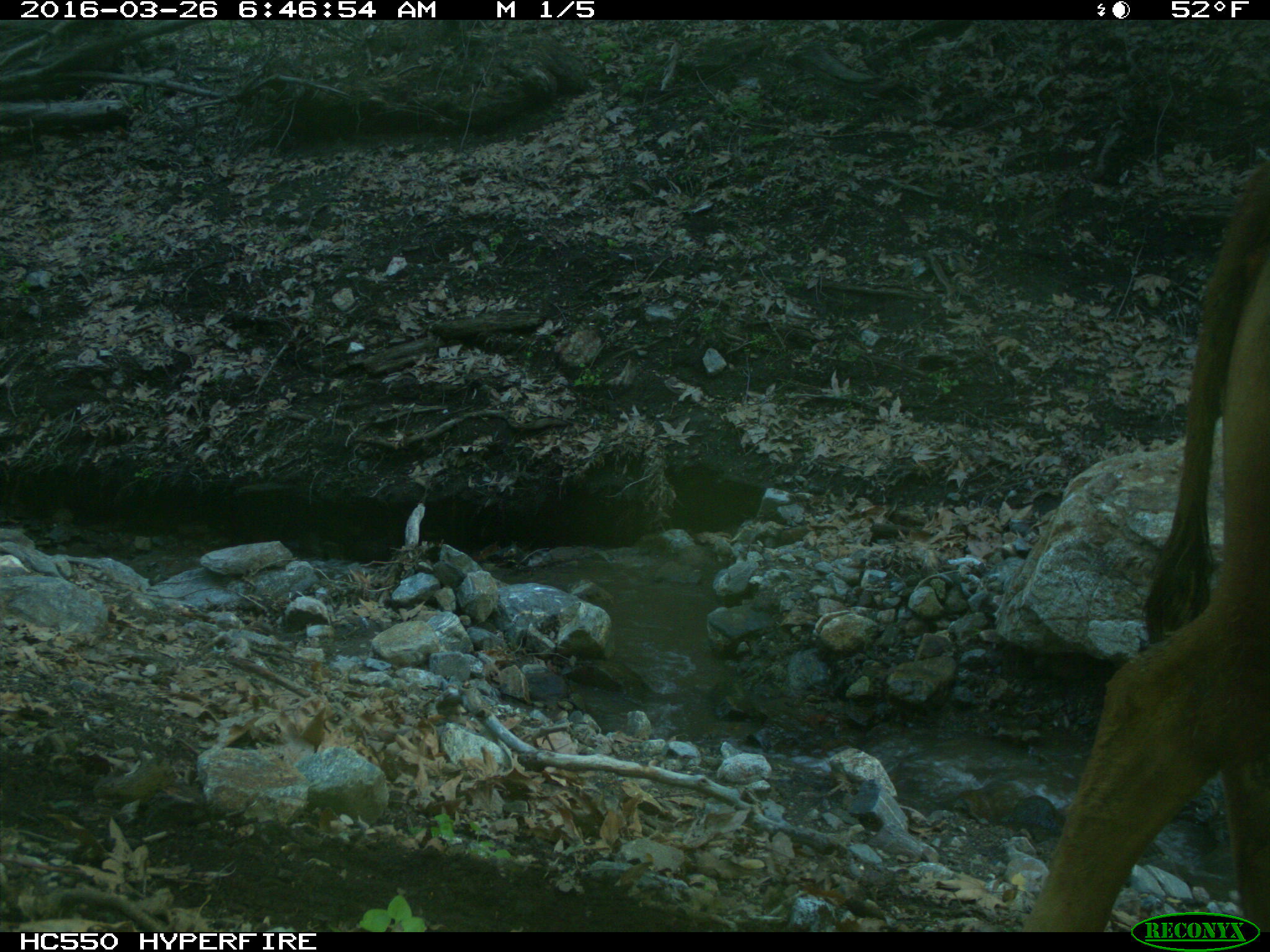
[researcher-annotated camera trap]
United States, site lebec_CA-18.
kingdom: Animalia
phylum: Chordata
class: Mammalia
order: Artiodactyla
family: Bovidae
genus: Bos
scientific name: Bos taurus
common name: domestic cow